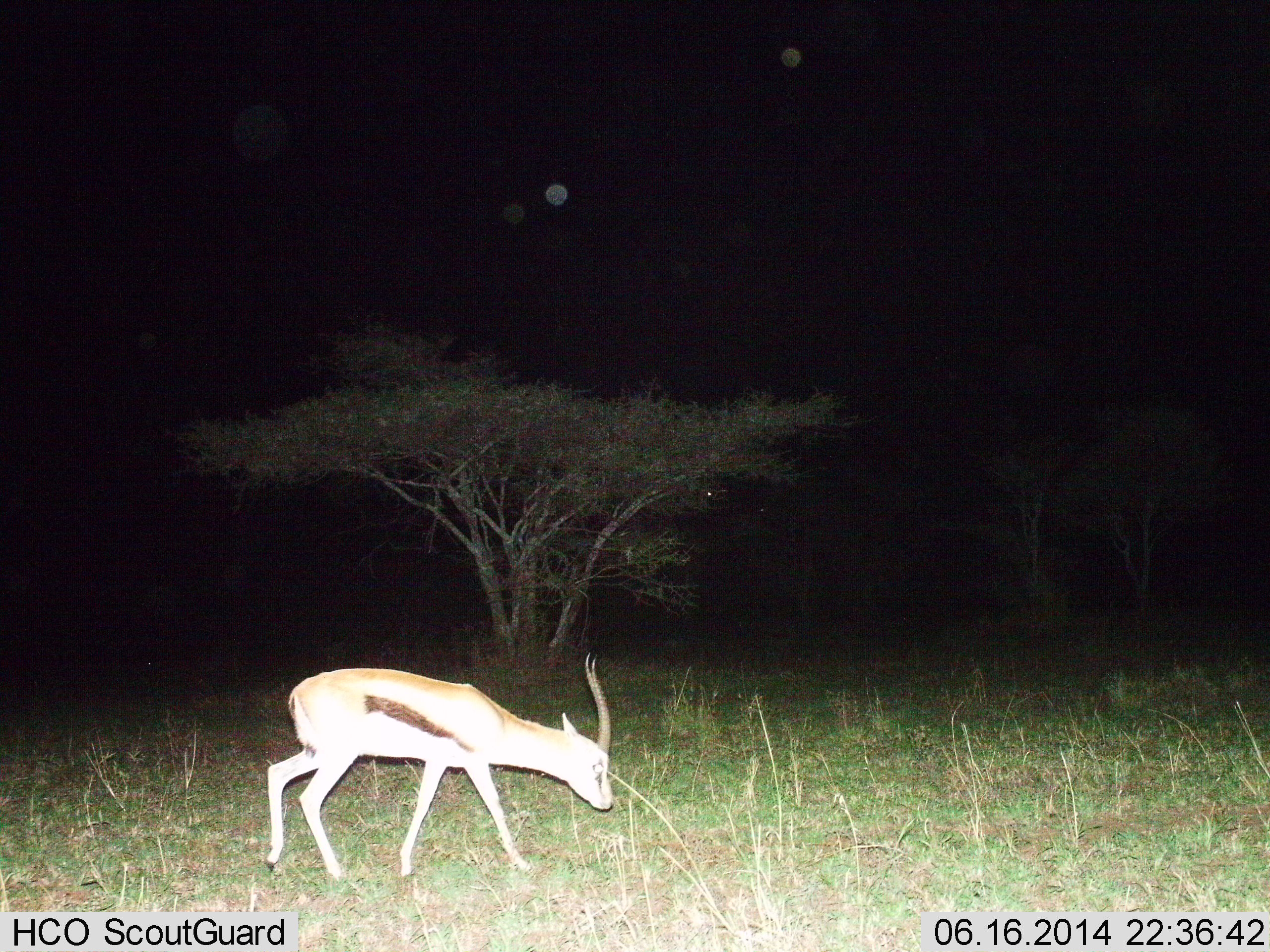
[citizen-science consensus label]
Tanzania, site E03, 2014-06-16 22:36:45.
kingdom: Animalia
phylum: Chordata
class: Mammalia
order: Artiodactyla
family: Bovidae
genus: Eudorcas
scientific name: Eudorcas thomsonii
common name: thomson's gazelle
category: gazellethomsons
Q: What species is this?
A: Gazellethomsons (thomson's gazelle) (Eudorcas thomsonii).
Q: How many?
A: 1.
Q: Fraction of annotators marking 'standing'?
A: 30%.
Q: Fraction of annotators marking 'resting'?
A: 0%.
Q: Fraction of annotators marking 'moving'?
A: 50%.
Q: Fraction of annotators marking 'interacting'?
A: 0%.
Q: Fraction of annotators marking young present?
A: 0%.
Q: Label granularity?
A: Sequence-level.